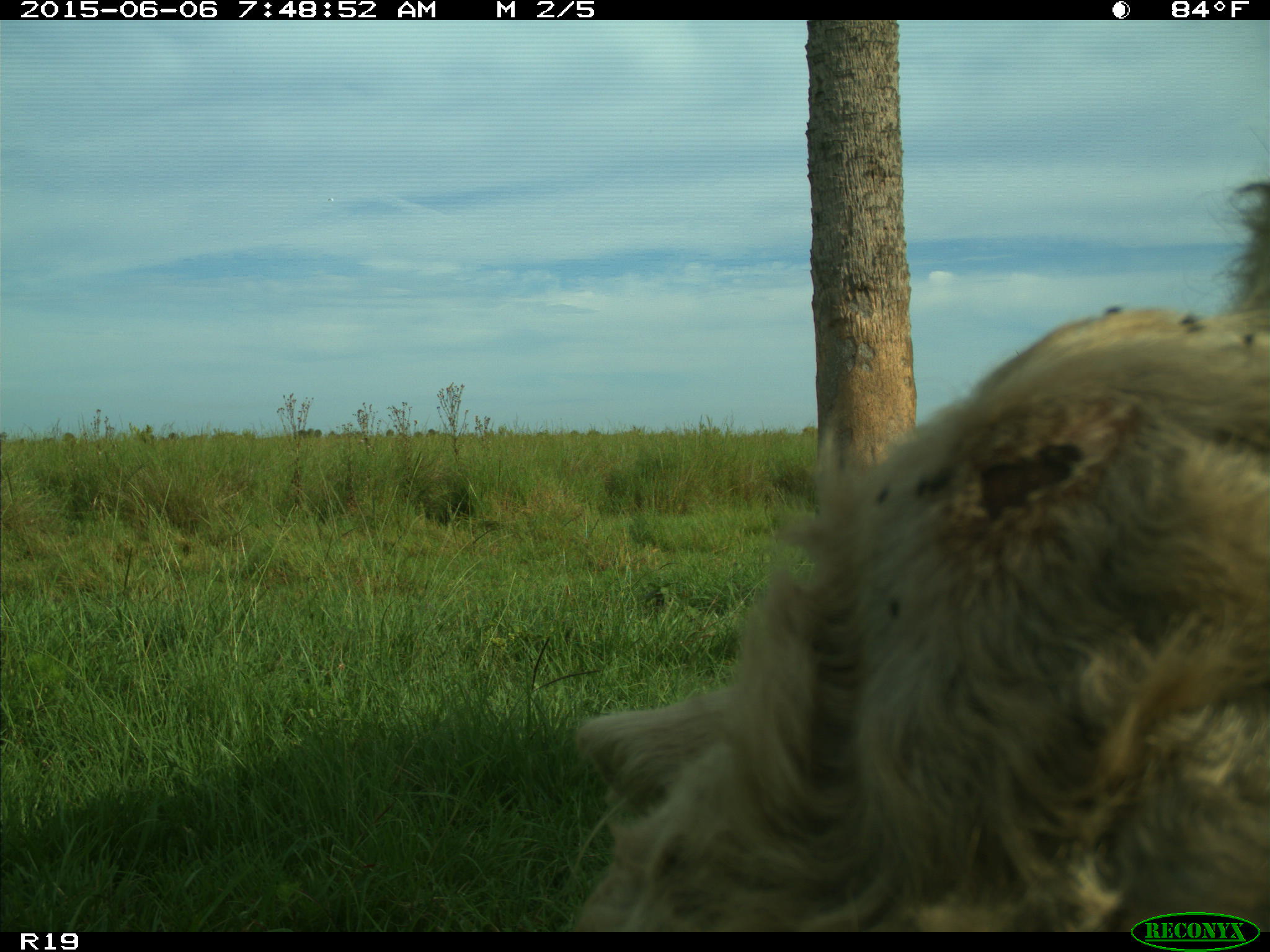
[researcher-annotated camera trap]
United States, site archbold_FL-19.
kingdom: Animalia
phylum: Chordata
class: Mammalia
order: Artiodactyla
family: Bovidae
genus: Bos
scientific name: Bos taurus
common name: domestic cow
Bos taurus (domestic cow).